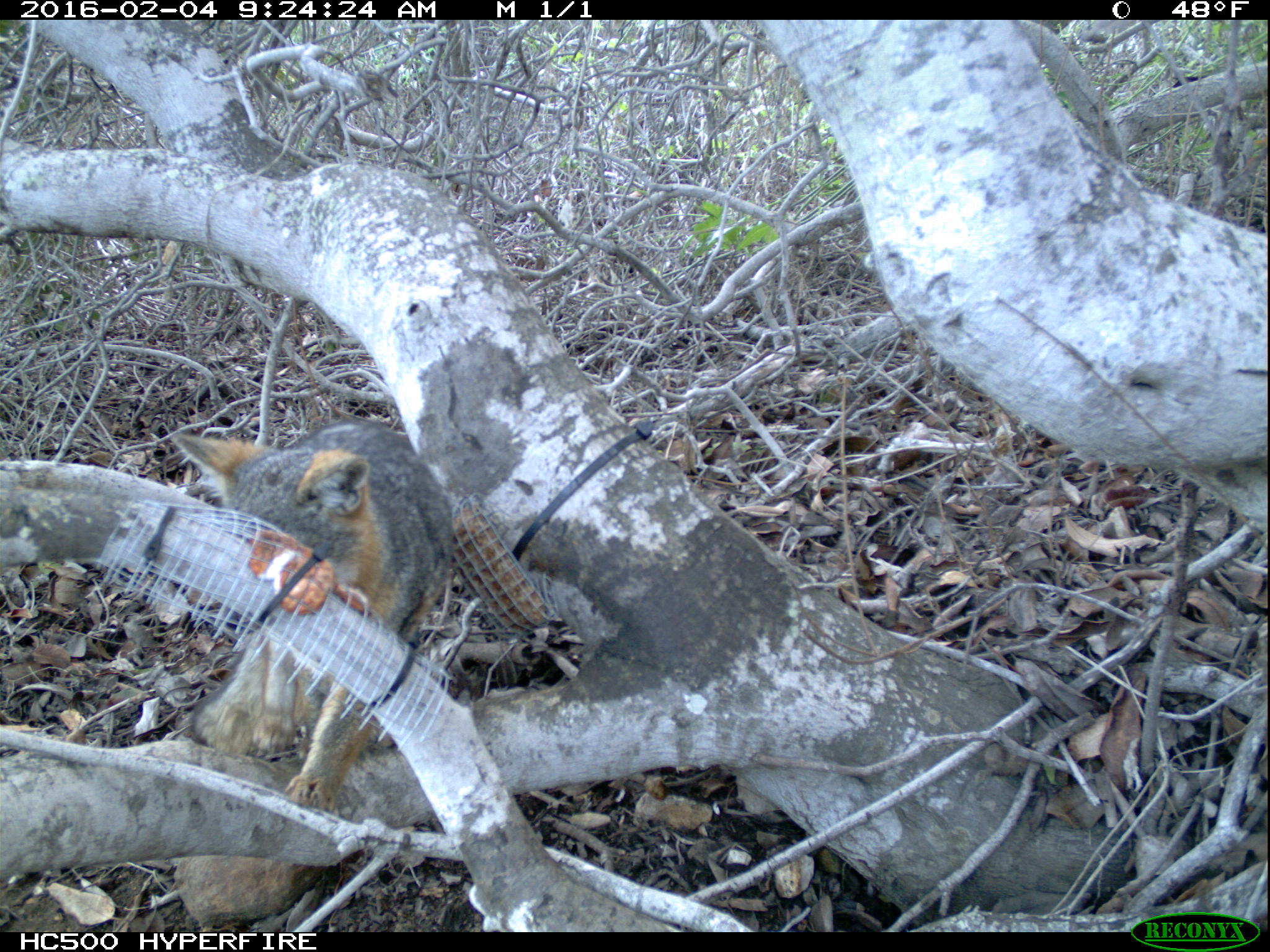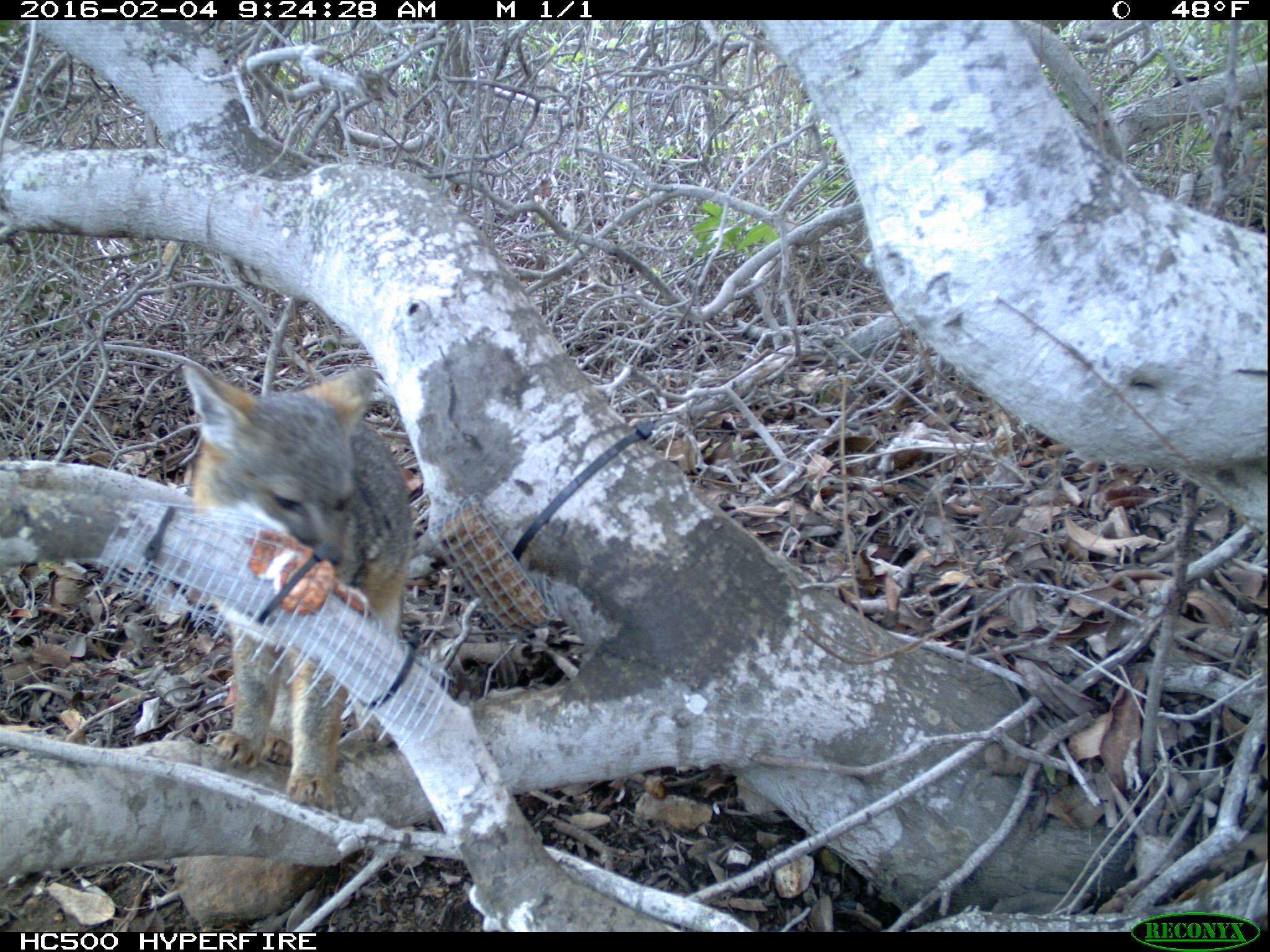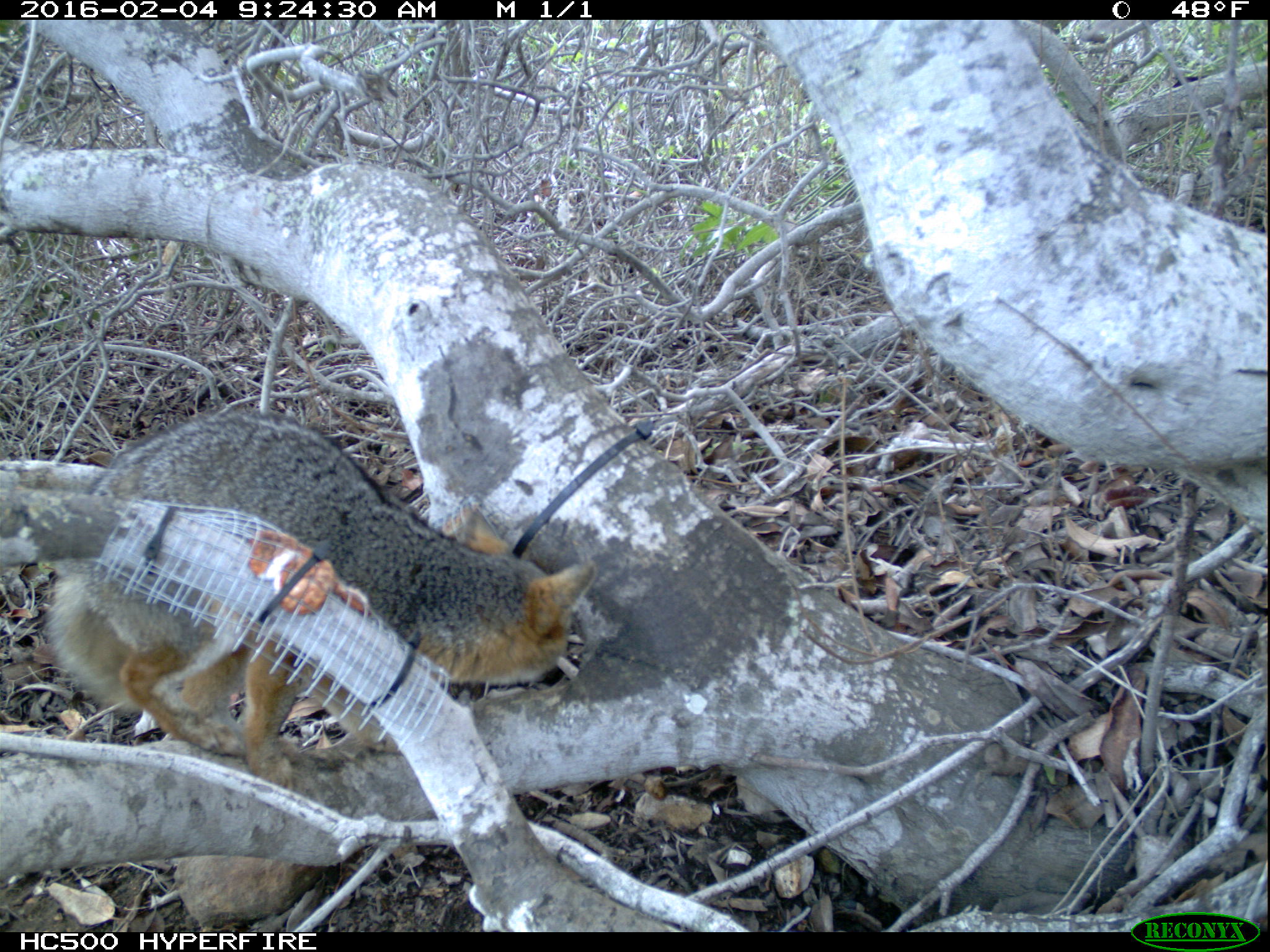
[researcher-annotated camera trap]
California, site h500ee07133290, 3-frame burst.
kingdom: Animalia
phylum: Chordata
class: Mammalia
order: Carnivora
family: Canidae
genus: Urocyon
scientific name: Urocyon littoralis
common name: island fox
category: fox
Fox (island fox) (Urocyon littoralis).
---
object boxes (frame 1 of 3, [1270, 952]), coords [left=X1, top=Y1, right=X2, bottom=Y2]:
fox: [left=167, top=415, right=455, bottom=812]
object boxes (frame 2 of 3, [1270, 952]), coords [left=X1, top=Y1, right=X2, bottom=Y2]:
fox: [left=175, top=353, right=416, bottom=813]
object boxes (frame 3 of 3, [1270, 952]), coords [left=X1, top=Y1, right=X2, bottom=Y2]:
fox: [left=44, top=413, right=596, bottom=791]